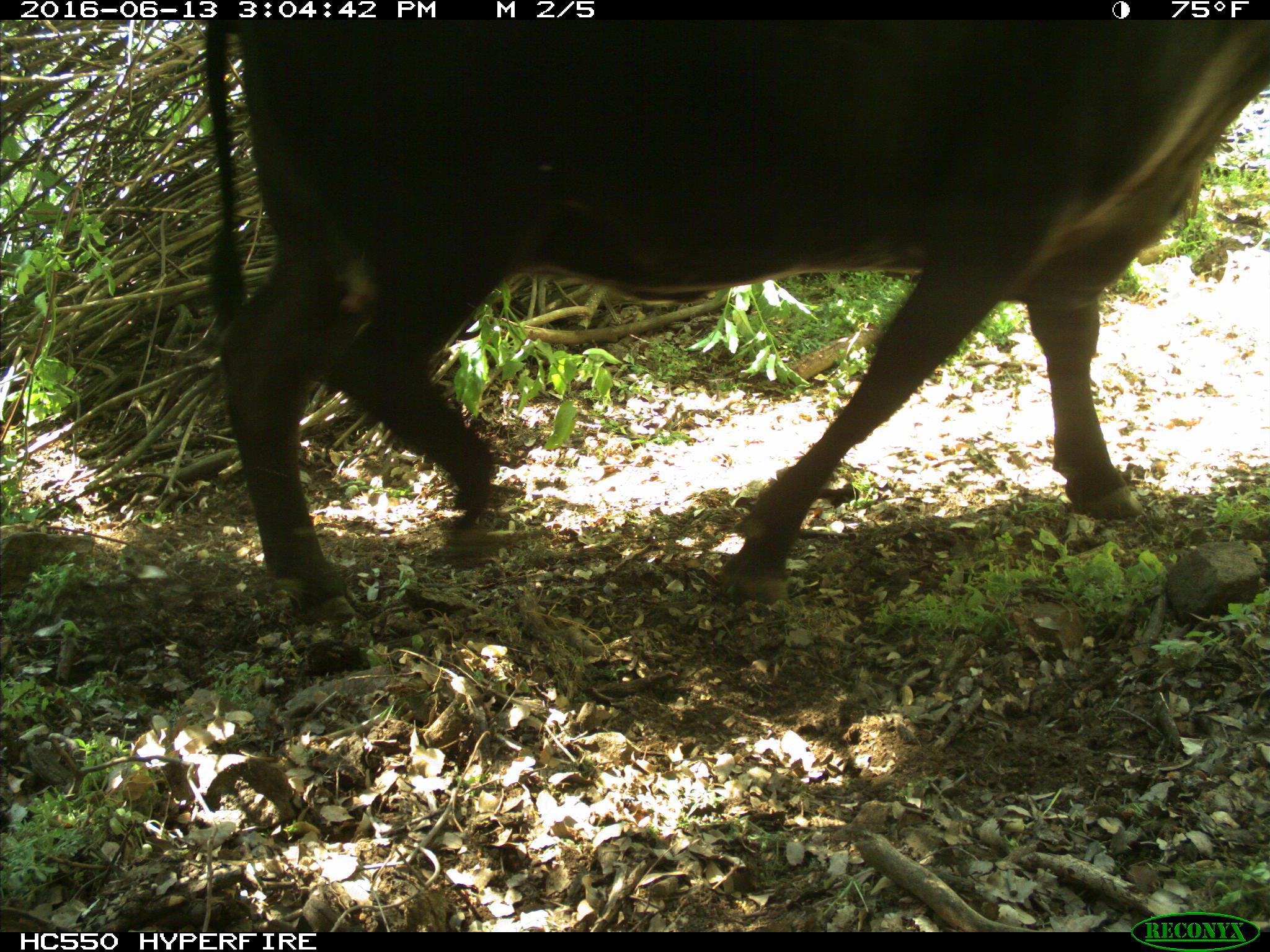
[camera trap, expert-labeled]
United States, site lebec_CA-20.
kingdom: Animalia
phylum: Chordata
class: Mammalia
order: Artiodactyla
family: Bovidae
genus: Bos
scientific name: Bos taurus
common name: domestic cow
Bos taurus (domestic cow).